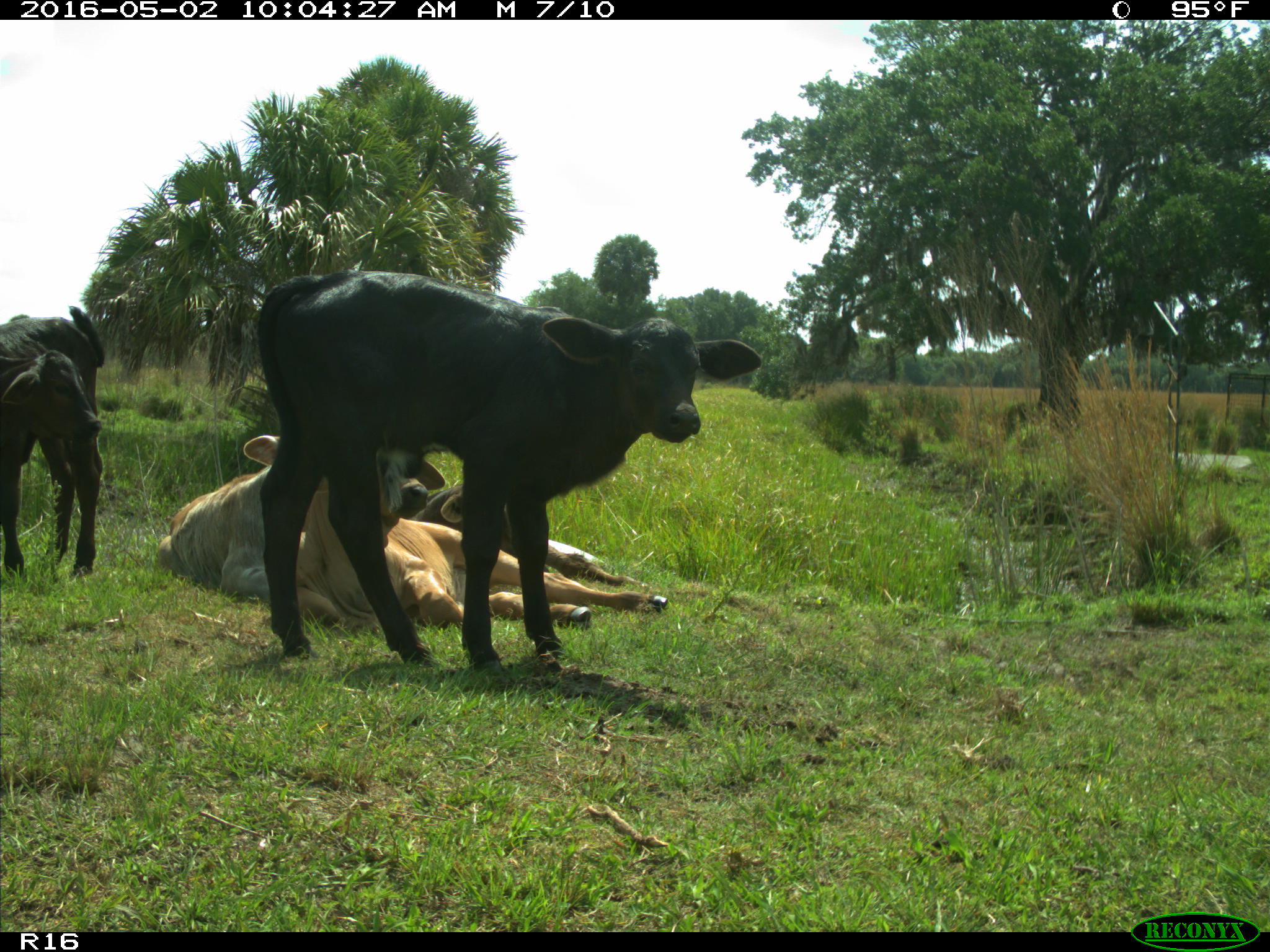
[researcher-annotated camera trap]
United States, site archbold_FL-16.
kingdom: Animalia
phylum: Chordata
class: Mammalia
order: Artiodactyla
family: Bovidae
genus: Bos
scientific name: Bos taurus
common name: domestic cow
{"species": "Bos taurus (domestic cow)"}